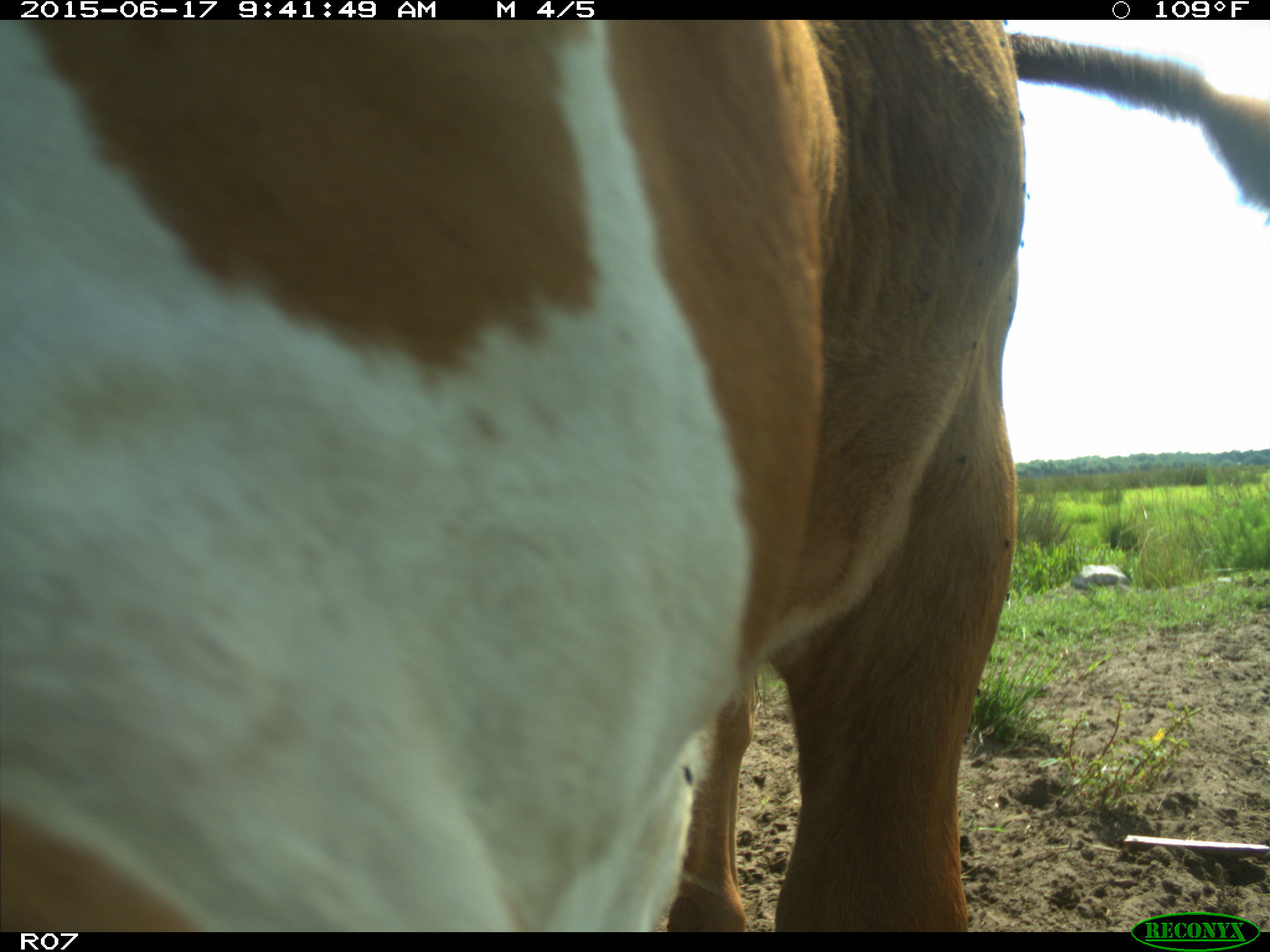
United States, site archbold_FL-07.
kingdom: Animalia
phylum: Chordata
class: Mammalia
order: Artiodactyla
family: Bovidae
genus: Bos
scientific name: Bos taurus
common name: domestic cow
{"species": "Bos taurus (domestic cow)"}